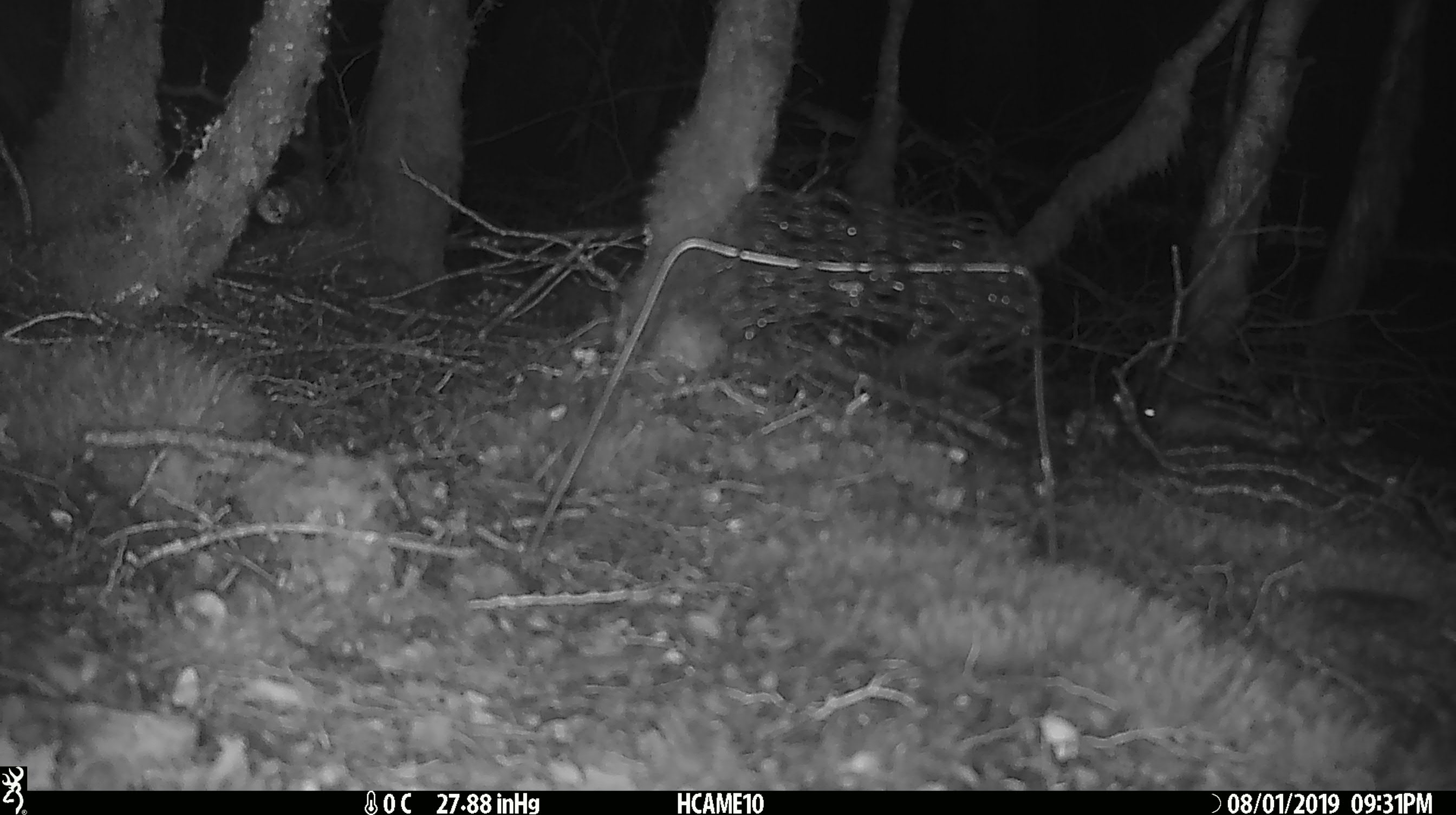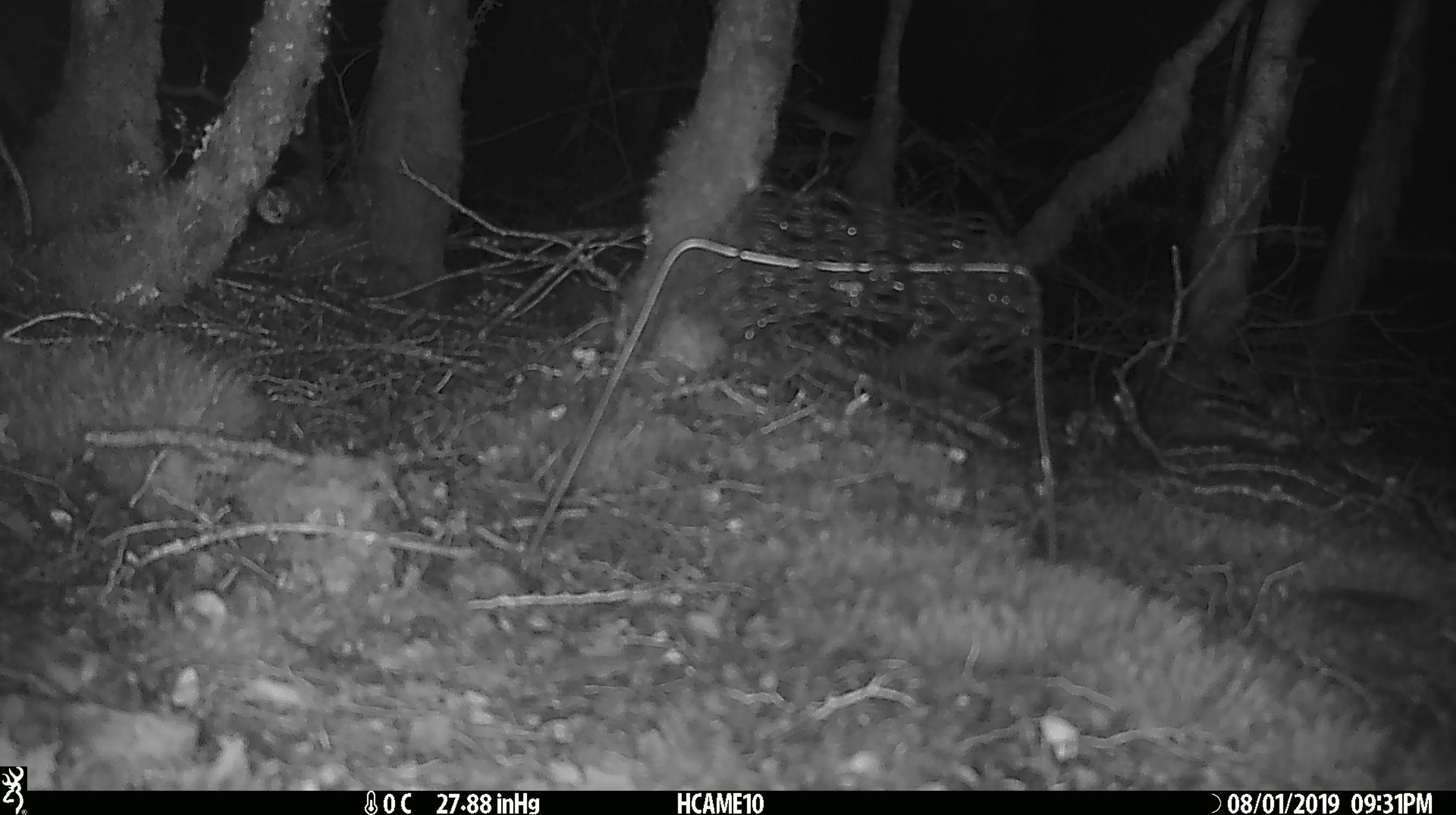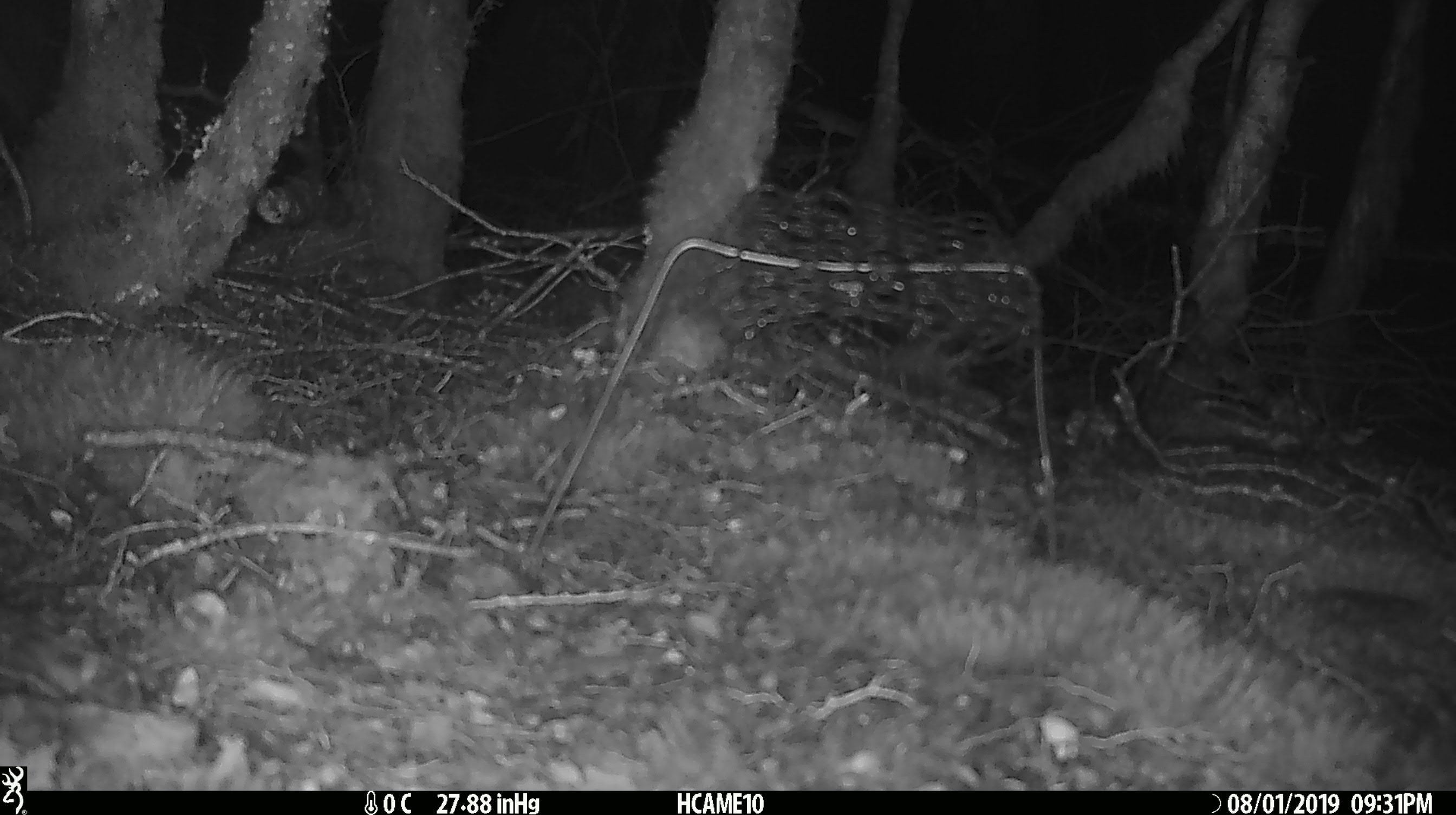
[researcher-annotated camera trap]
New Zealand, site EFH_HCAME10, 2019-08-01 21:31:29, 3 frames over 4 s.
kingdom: Animalia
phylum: Chordata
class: Mammalia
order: Rodentia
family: Muridae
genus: Mus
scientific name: Mus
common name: mouse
Mouse (Mus).